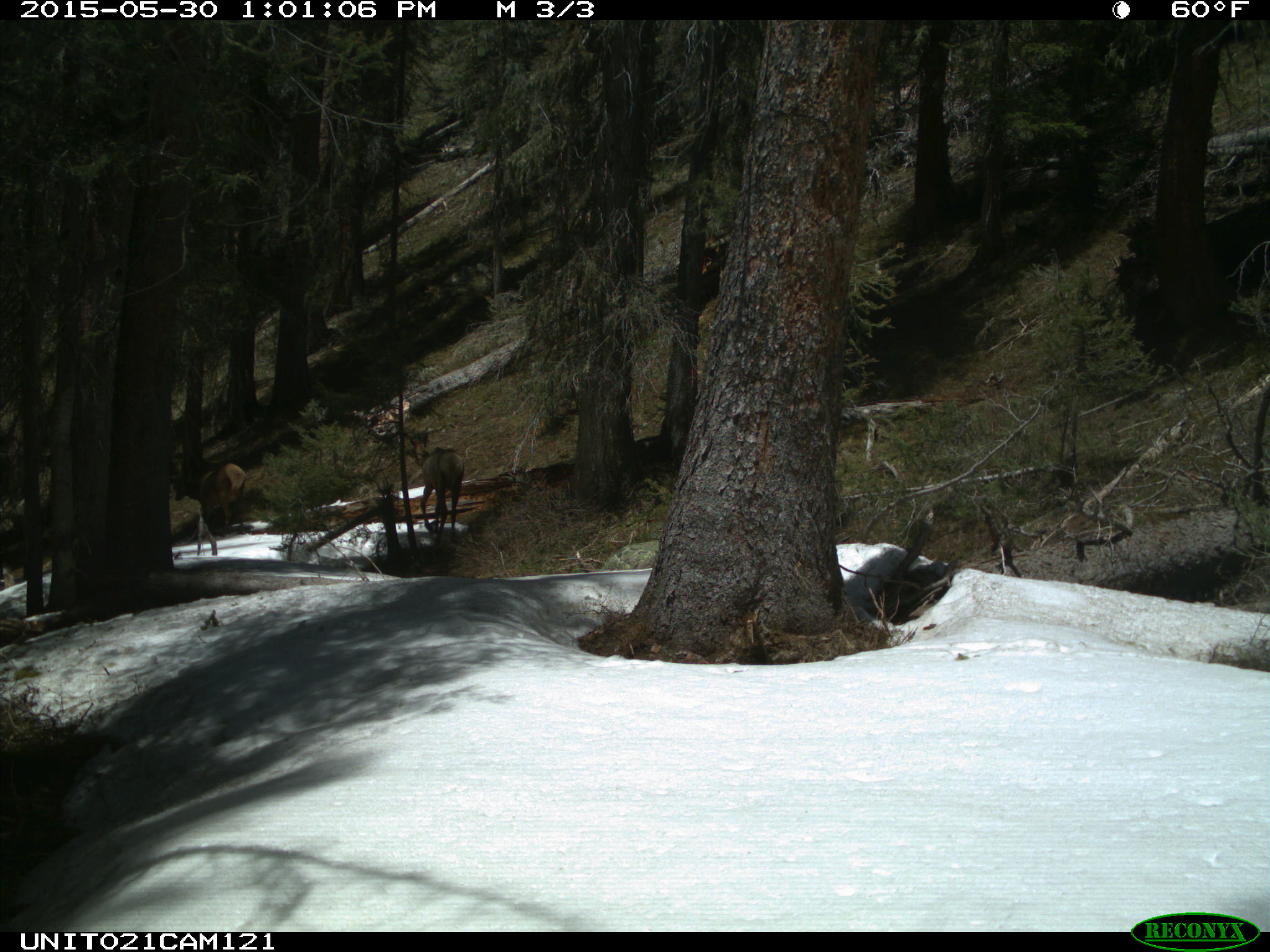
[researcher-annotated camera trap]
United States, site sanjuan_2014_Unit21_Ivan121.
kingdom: Animalia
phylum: Chordata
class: Mammalia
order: Artiodactyla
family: Cervidae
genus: Cervus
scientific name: Cervus elaphus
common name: red deer